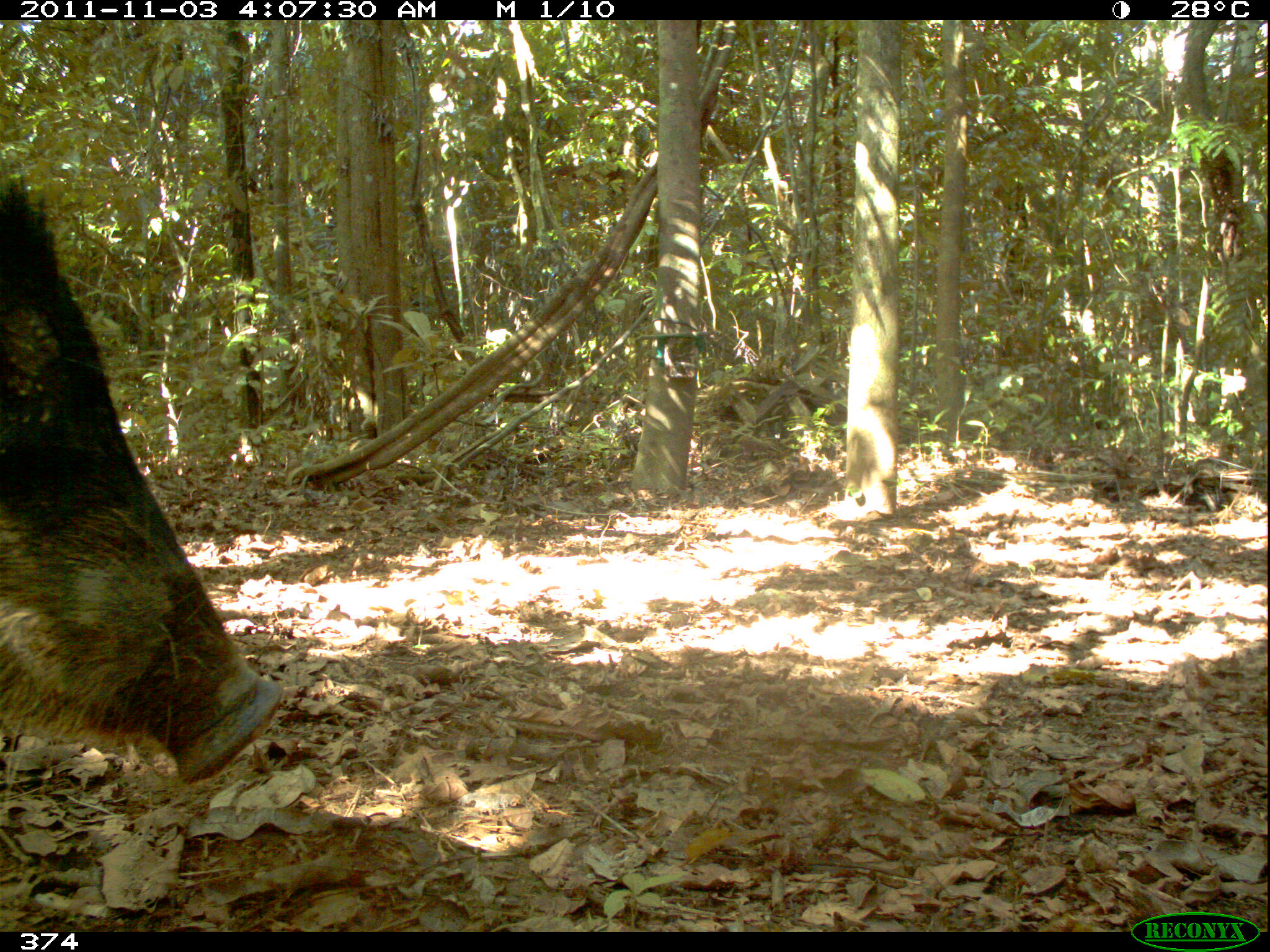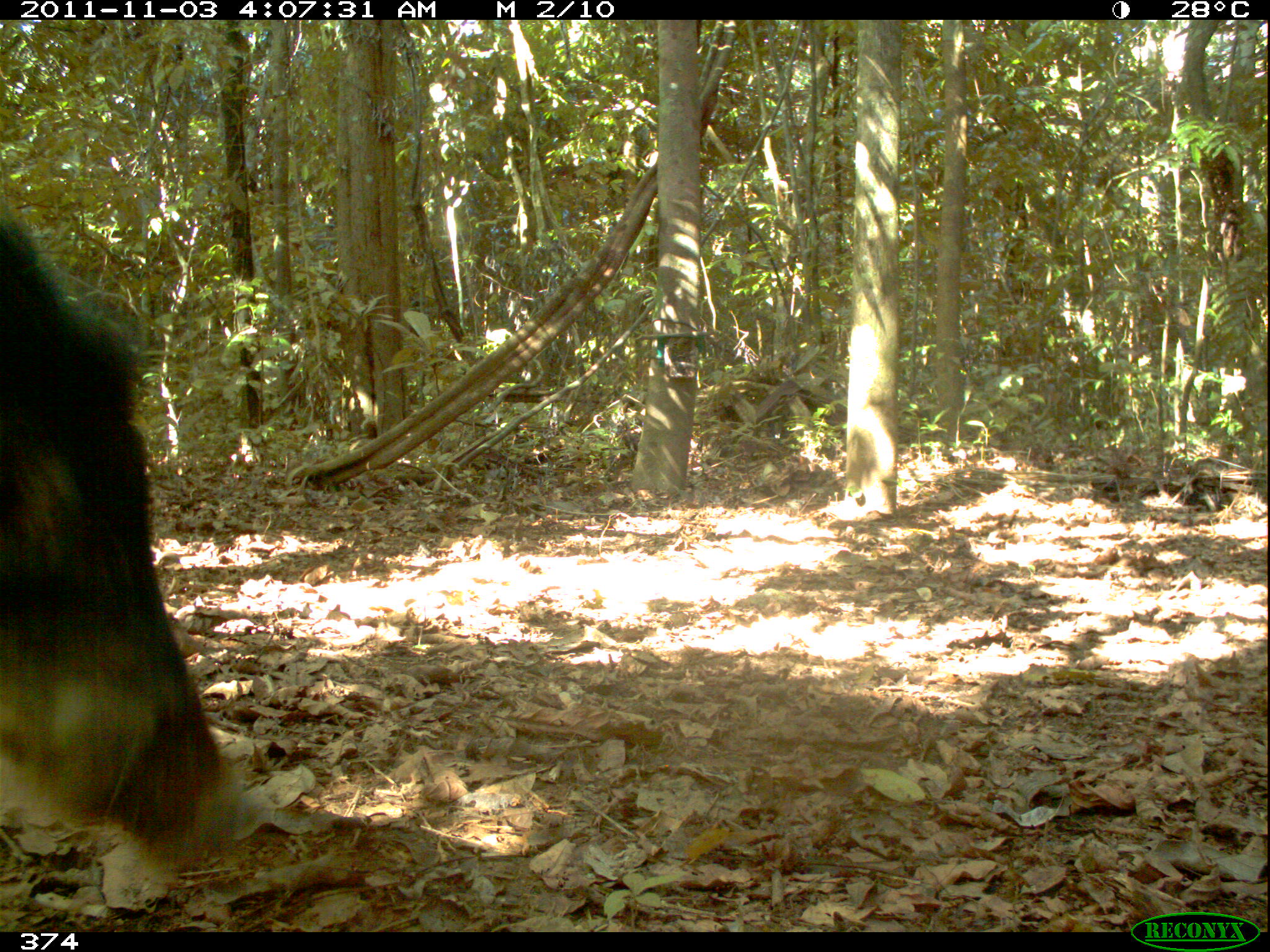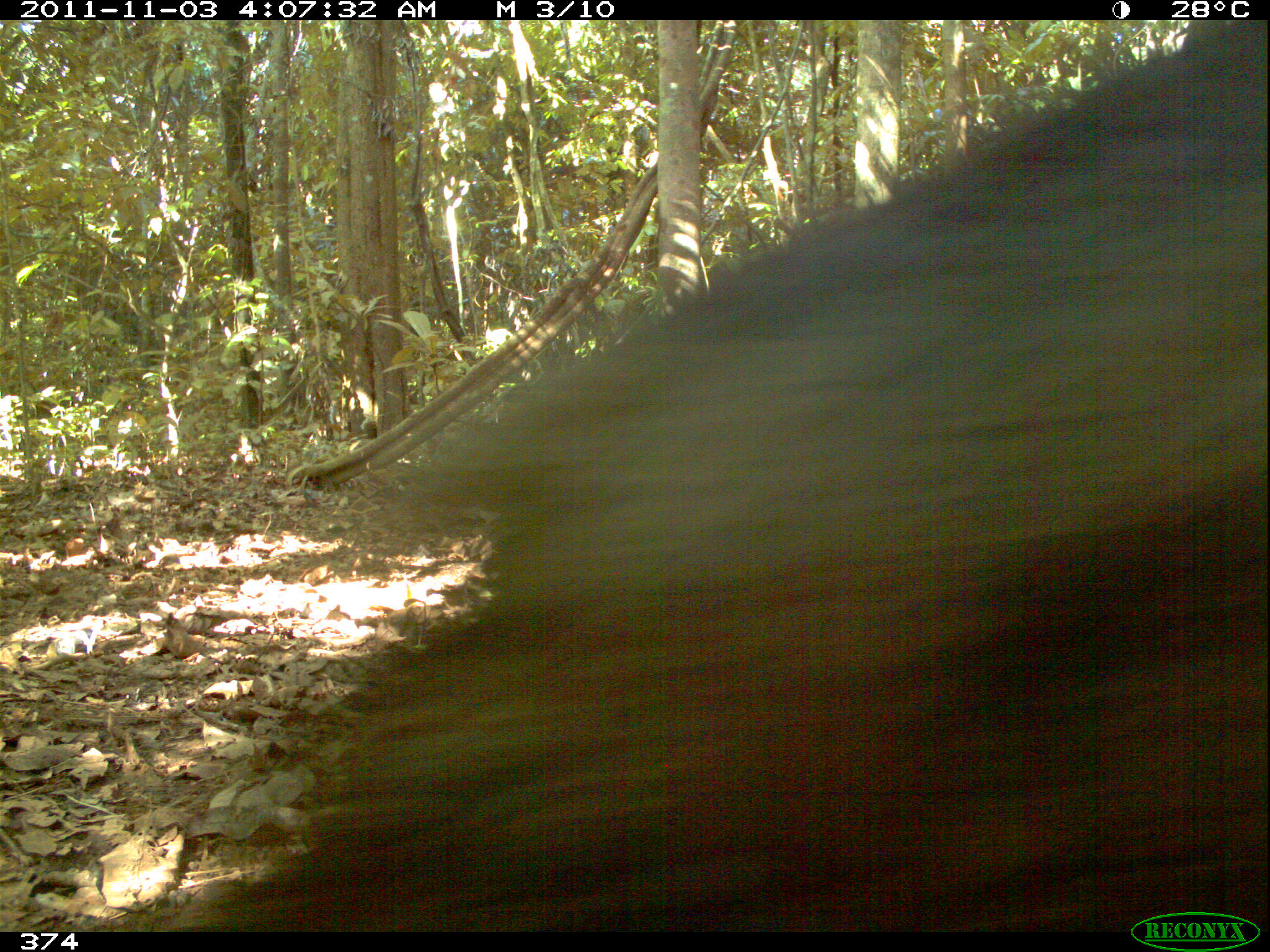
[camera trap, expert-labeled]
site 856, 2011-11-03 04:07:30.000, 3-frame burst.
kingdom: Animalia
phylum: Chordata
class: Mammalia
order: Artiodactyla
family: Tayassuidae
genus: Tayassu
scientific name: Tayassu pecari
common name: white-lipped peccary